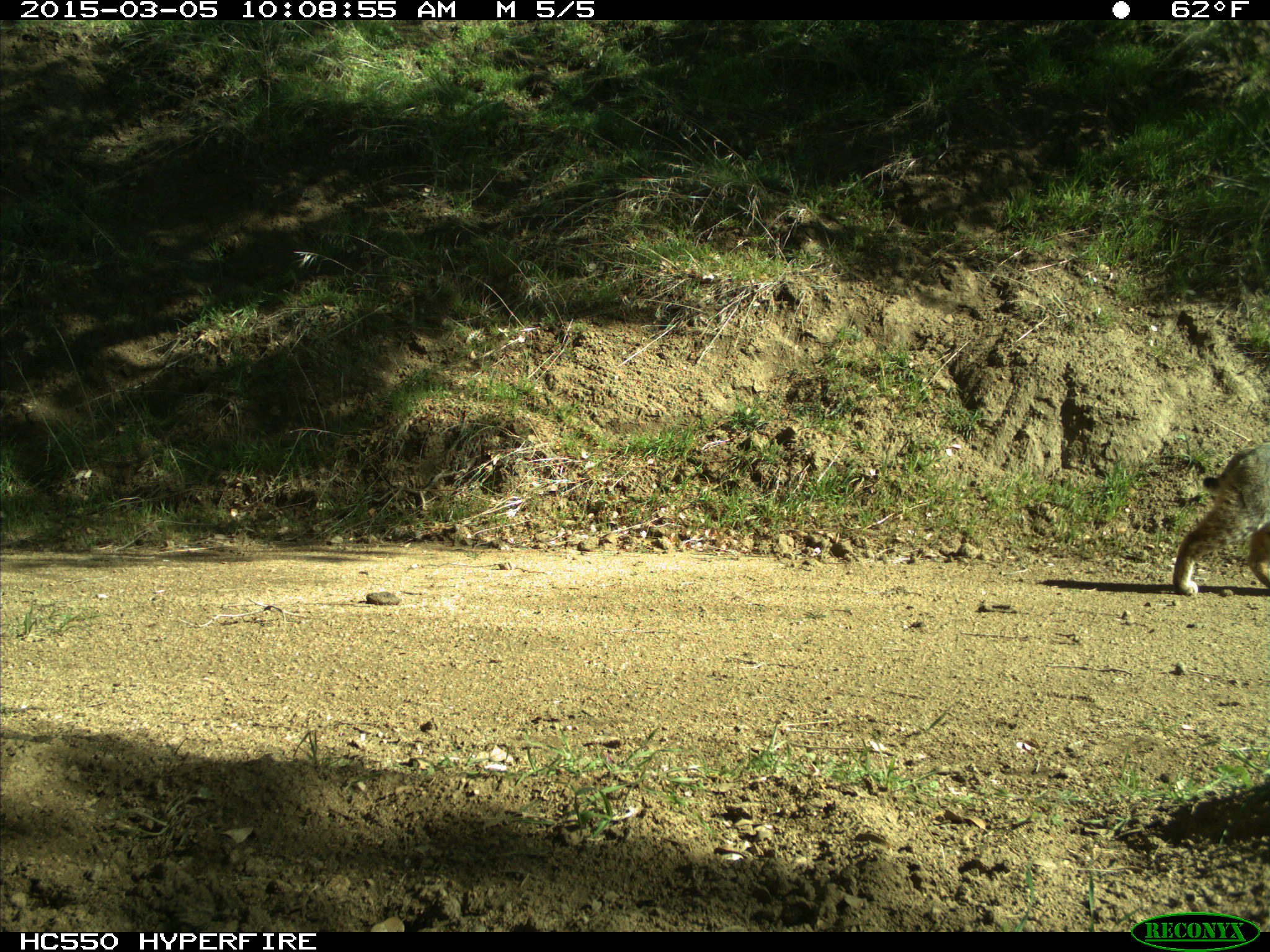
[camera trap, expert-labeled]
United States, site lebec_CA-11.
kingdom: Animalia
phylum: Chordata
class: Mammalia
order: Carnivora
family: Felidae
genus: Lynx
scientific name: Lynx rufus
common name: bobcat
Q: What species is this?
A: Lynx rufus (bobcat).